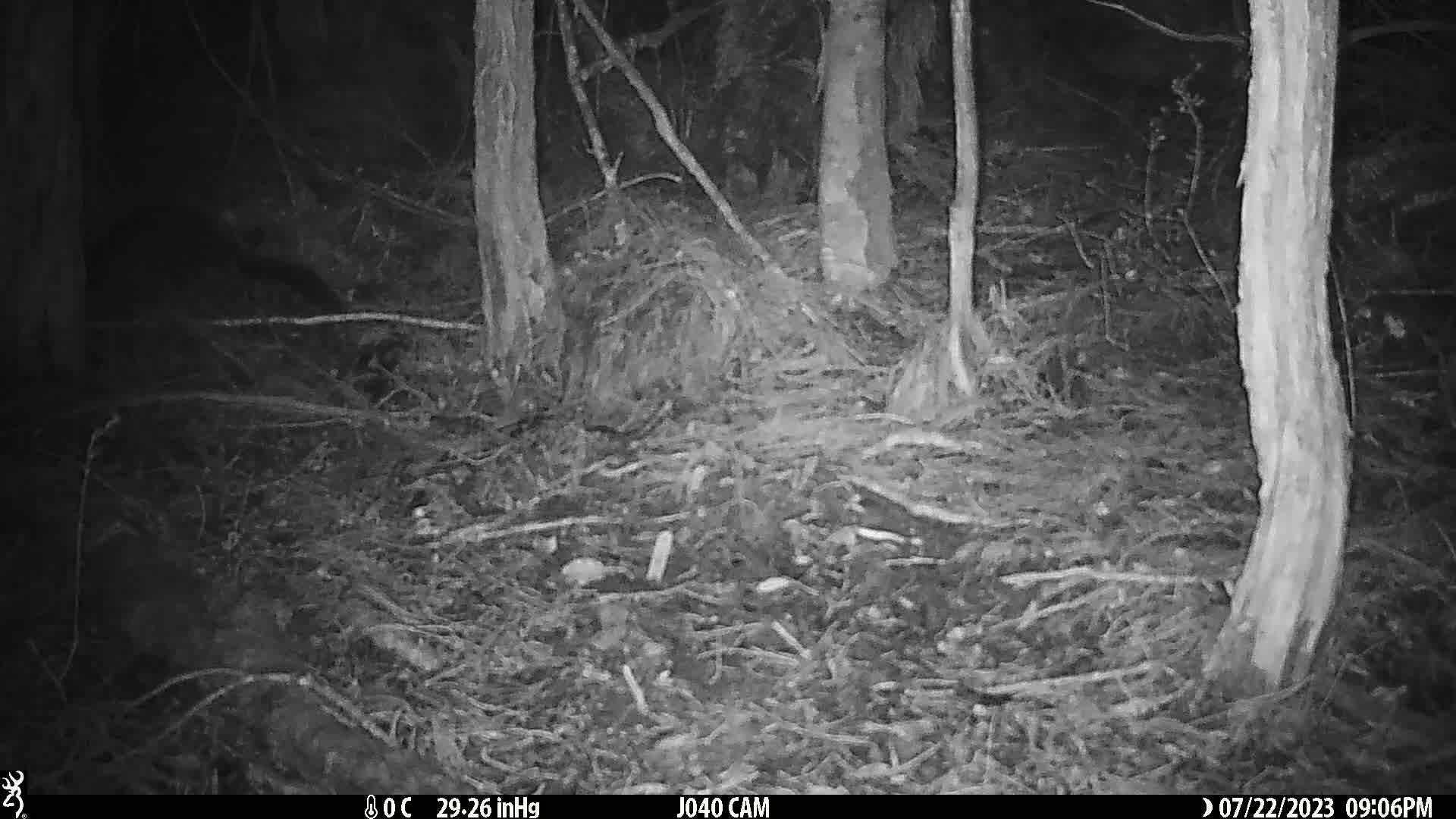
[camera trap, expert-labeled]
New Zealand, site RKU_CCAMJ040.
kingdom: Animalia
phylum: Chordata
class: Mammalia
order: Diprotodontia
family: Phalangeridae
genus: Trichosurus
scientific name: Trichosurus vulpecula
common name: common brushtail possum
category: possum